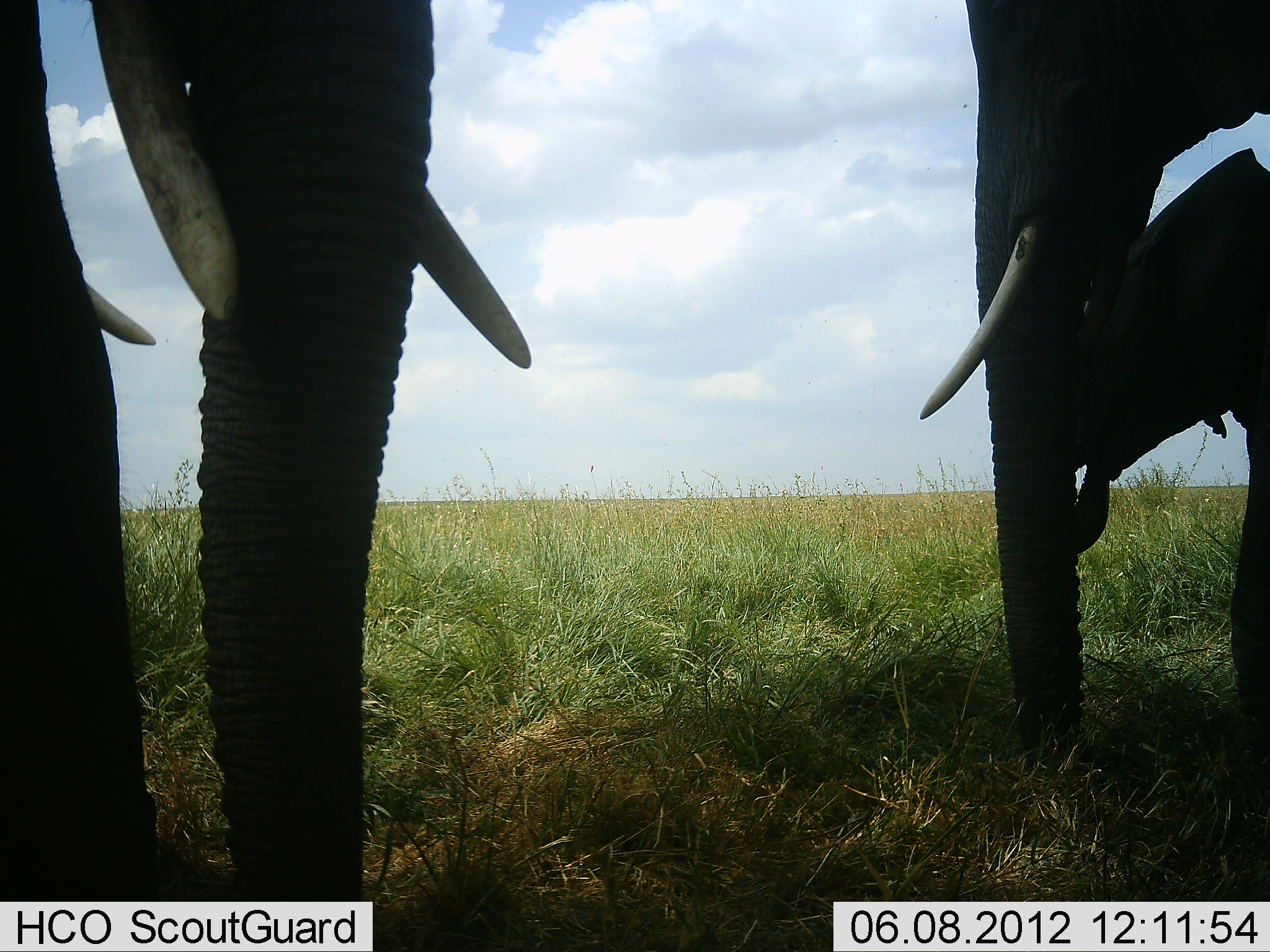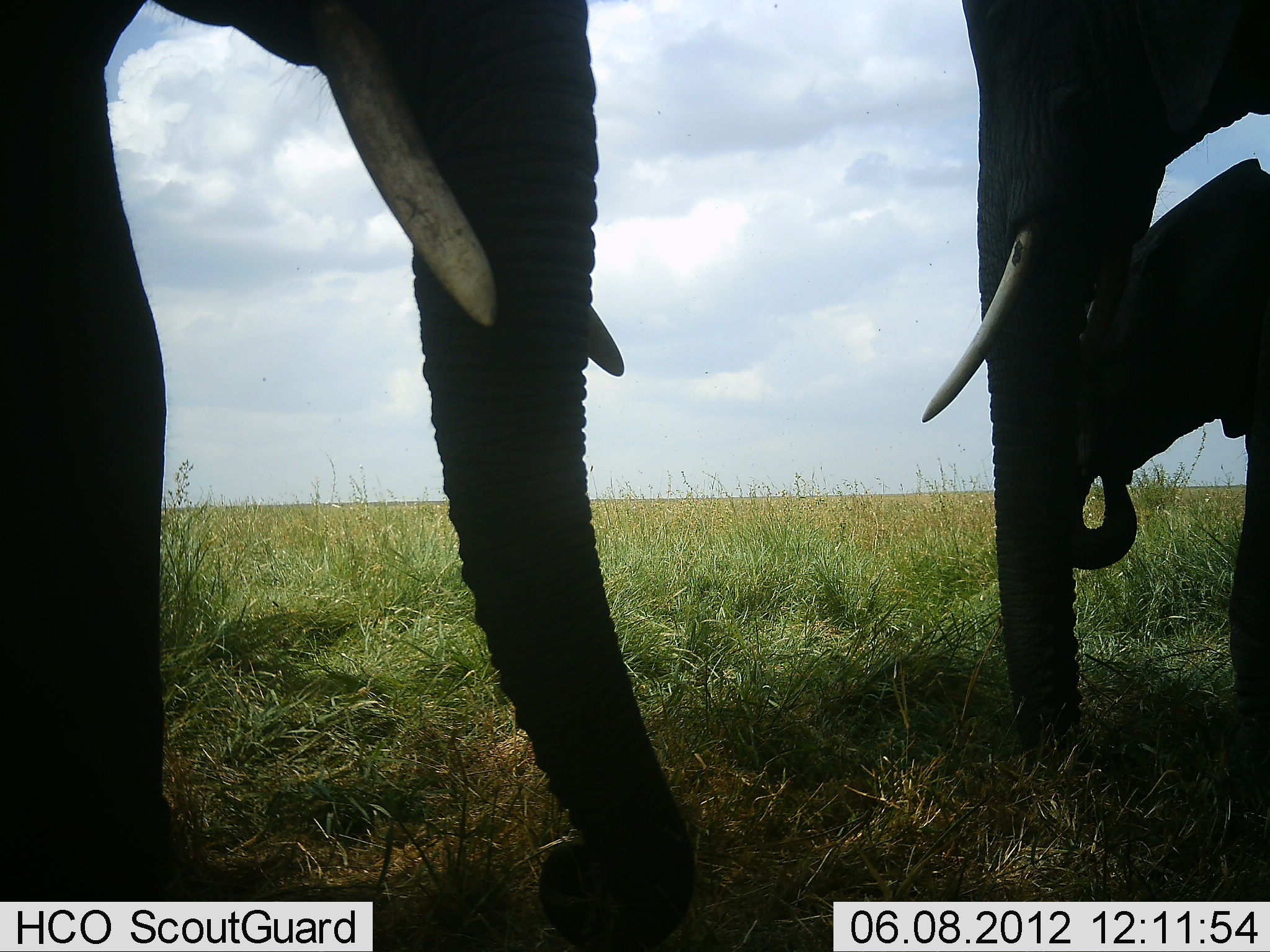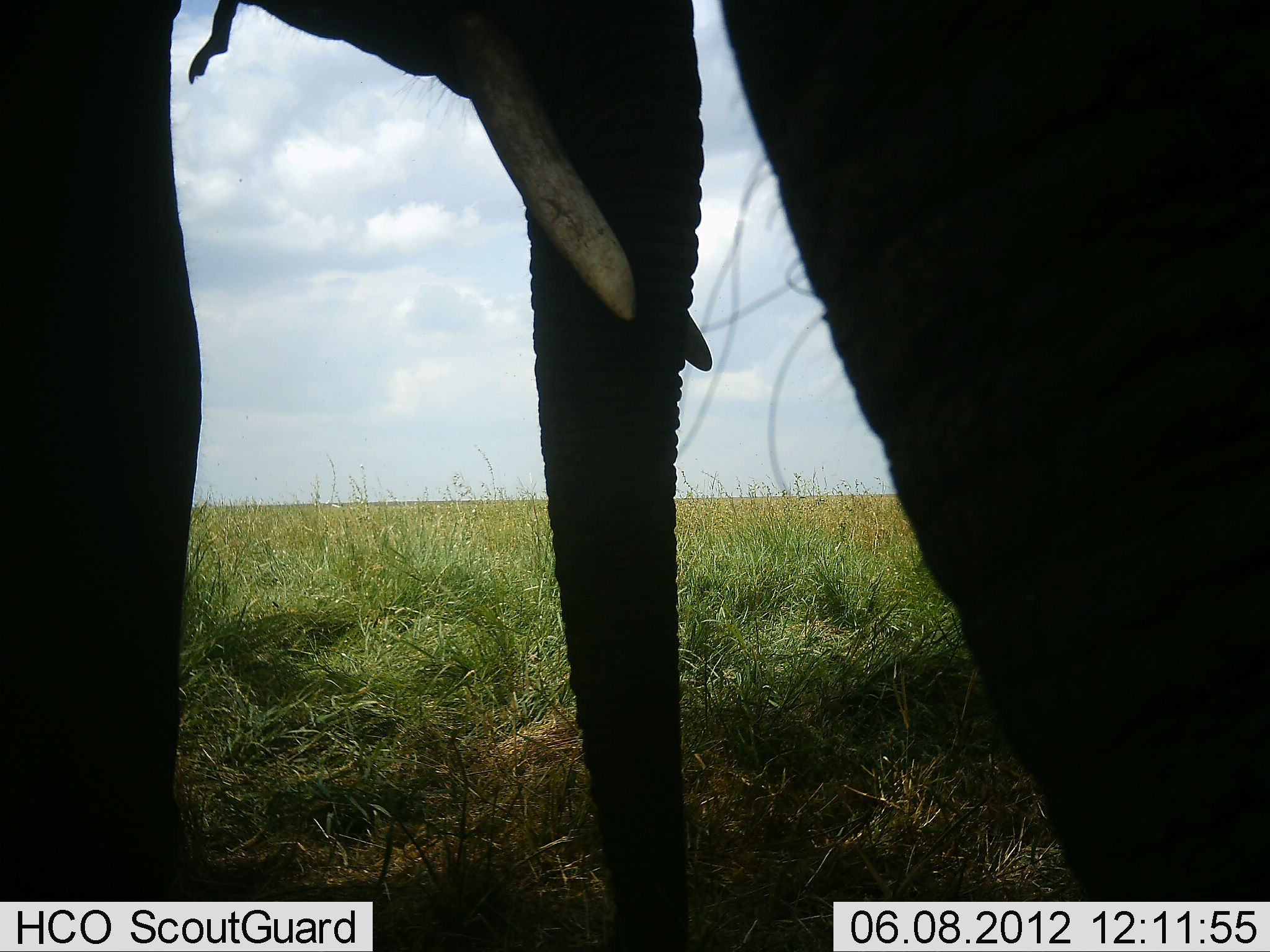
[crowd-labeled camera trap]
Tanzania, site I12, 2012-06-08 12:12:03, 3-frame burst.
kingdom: Animalia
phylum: Chordata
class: Mammalia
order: Proboscidea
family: Elephantidae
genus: Loxodonta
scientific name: Loxodonta africana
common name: african bush elephant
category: elephant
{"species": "elephant (african bush elephant) (Loxodonta africana)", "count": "3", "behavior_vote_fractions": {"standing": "70%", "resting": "10%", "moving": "10%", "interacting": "10%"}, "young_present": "90%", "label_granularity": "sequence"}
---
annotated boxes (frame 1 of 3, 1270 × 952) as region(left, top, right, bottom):
animal: region(0, 1, 533, 904); region(918, 1, 1270, 766); region(1071, 144, 1268, 727); region(84, 280, 158, 350)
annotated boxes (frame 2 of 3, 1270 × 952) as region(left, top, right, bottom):
animal: region(1, 1, 703, 952); region(921, 1, 1270, 775); region(1064, 157, 1270, 731)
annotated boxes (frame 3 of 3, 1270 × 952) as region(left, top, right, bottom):
animal: region(1, 1, 715, 952); region(716, 0, 1270, 900)